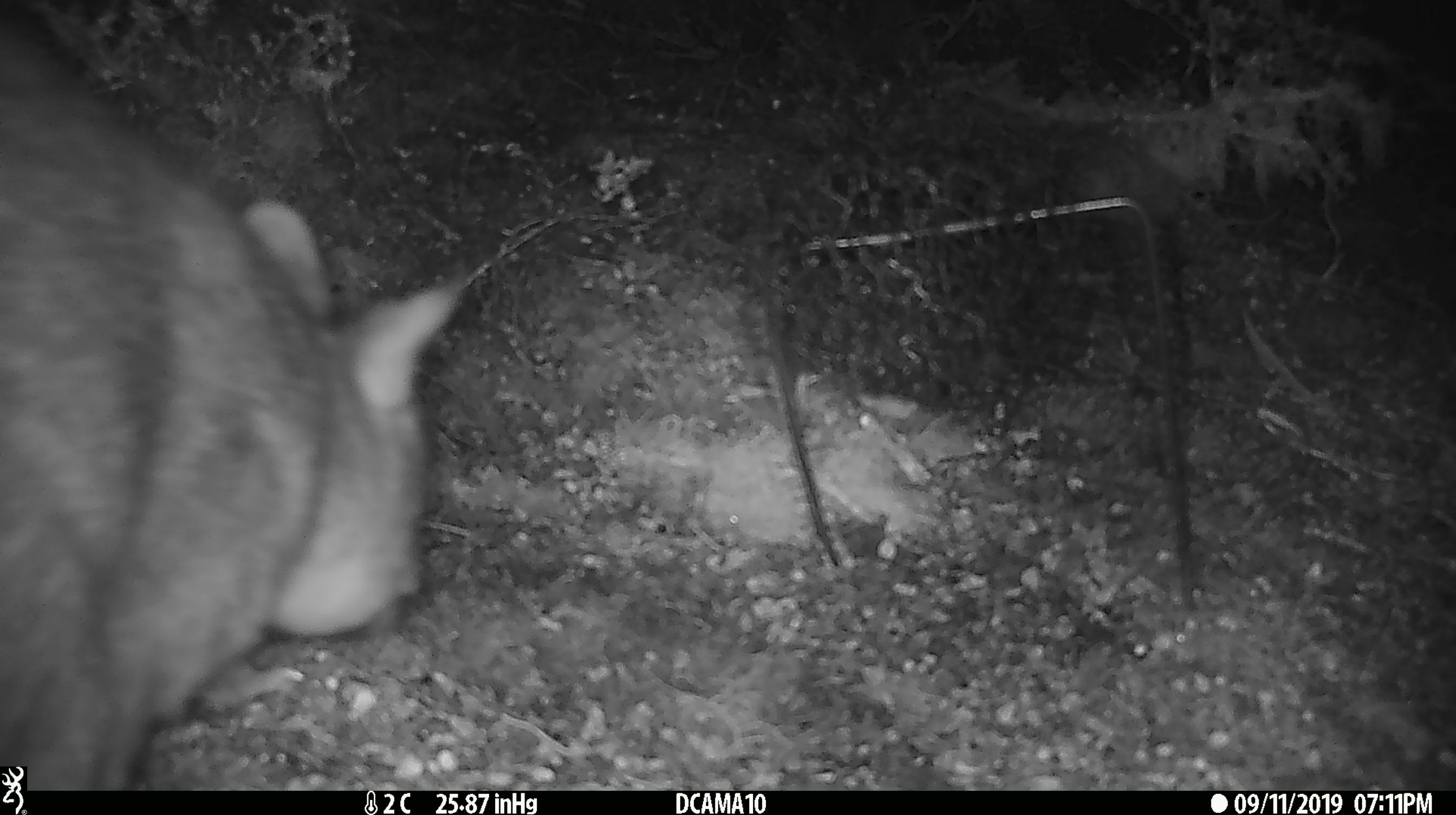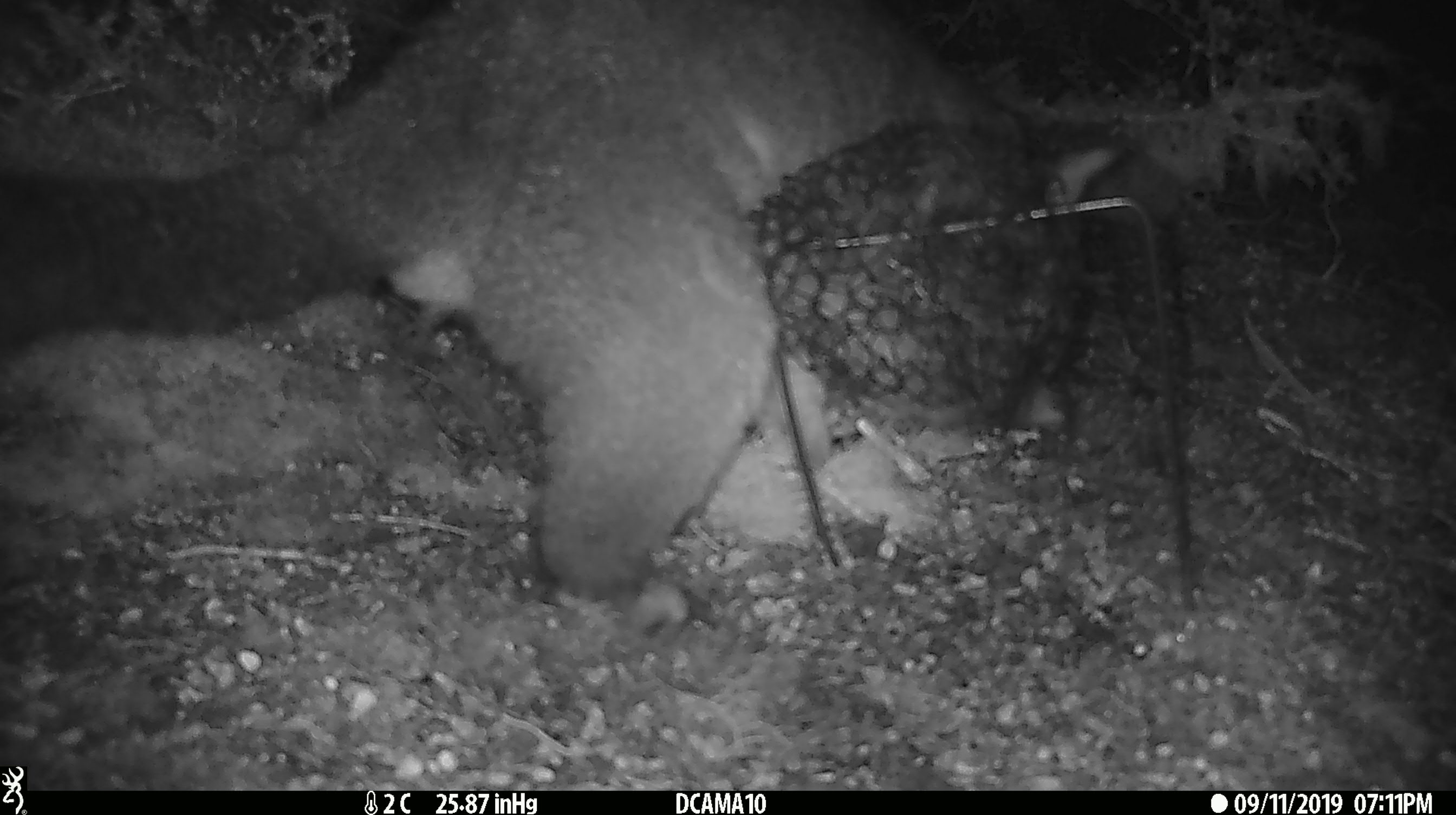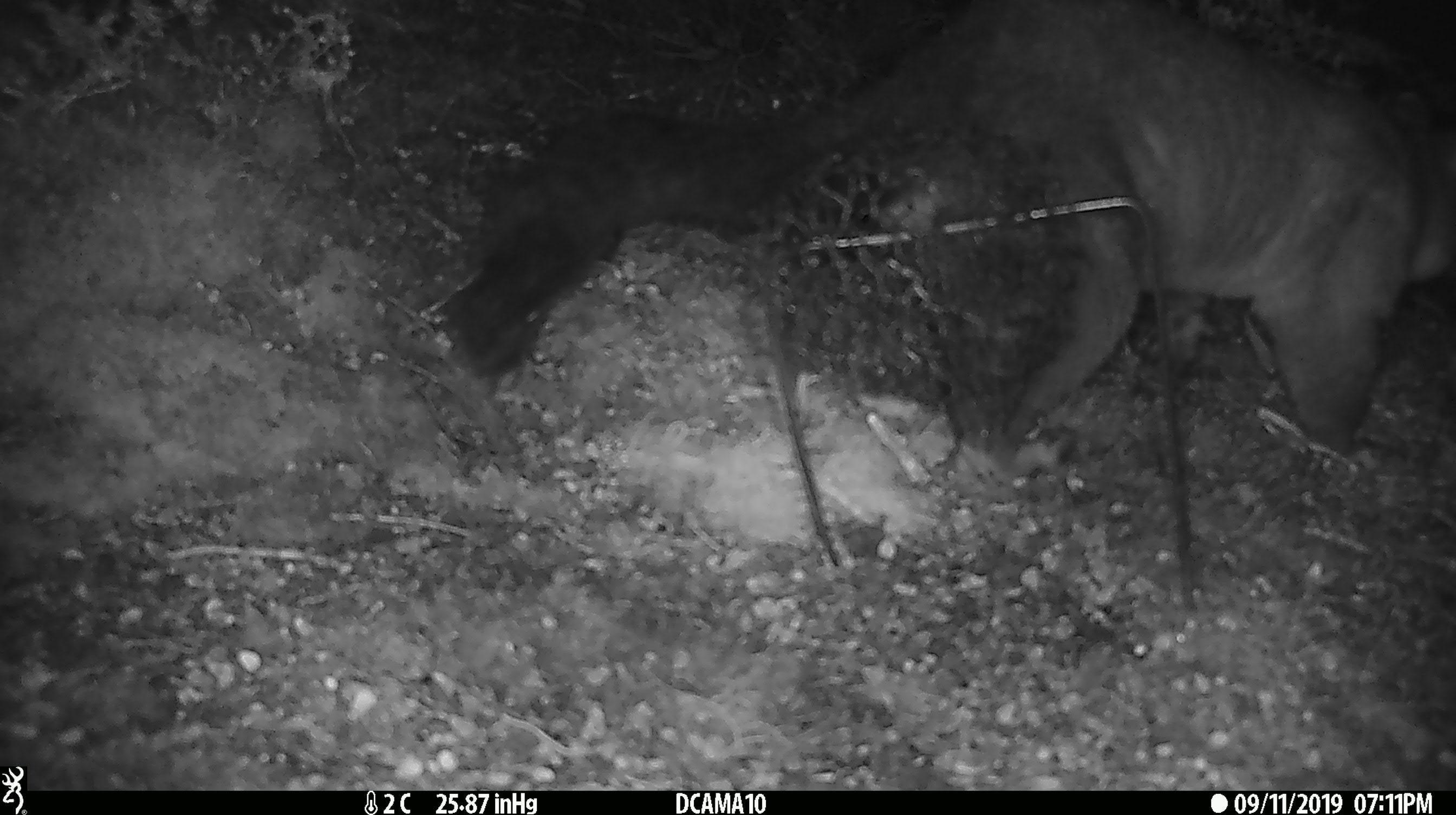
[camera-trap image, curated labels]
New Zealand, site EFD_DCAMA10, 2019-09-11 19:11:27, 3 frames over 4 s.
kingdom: Animalia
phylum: Chordata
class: Mammalia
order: Diprotodontia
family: Phalangeridae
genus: Trichosurus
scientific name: Trichosurus vulpecula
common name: common brushtail possum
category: possum